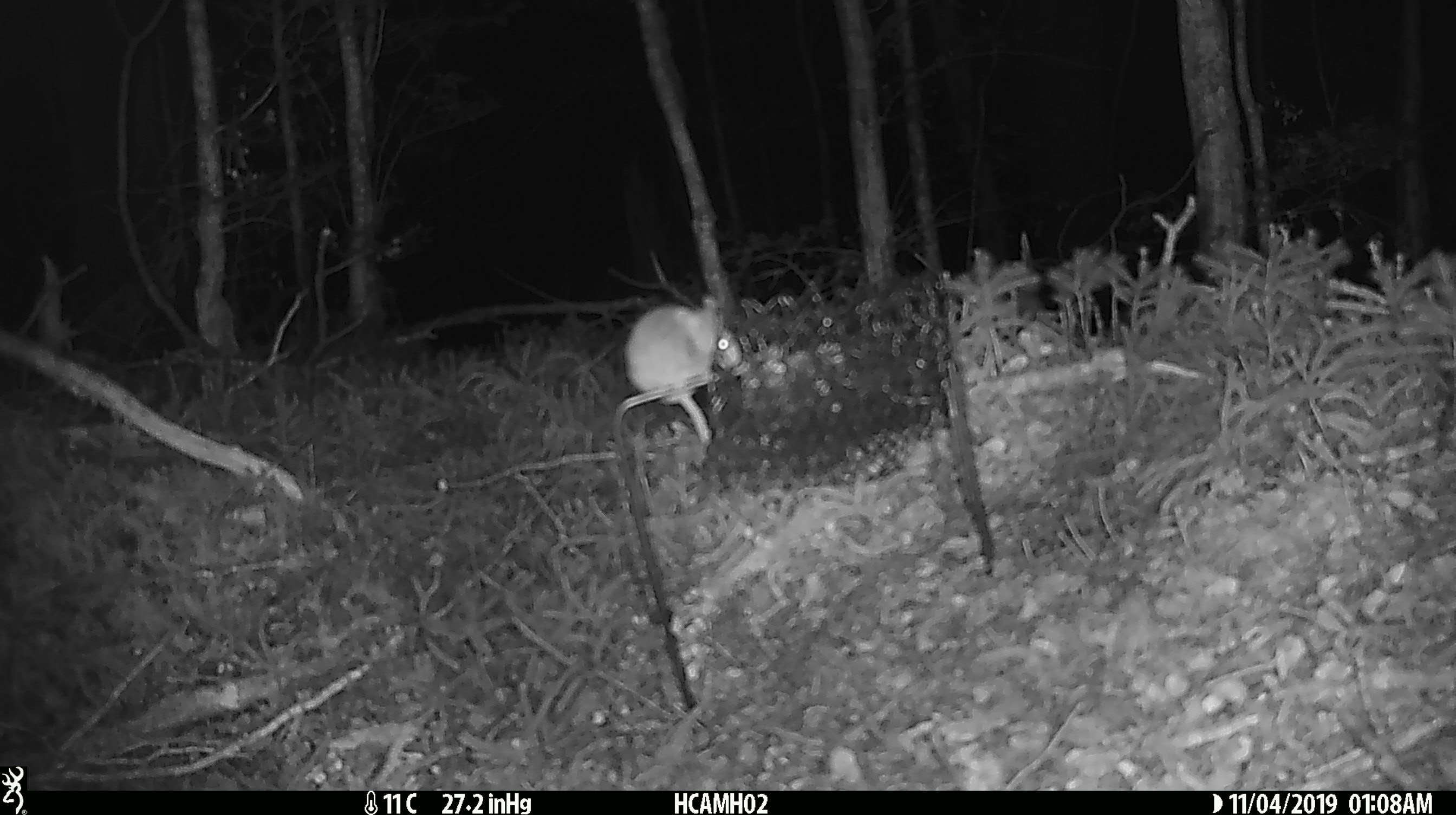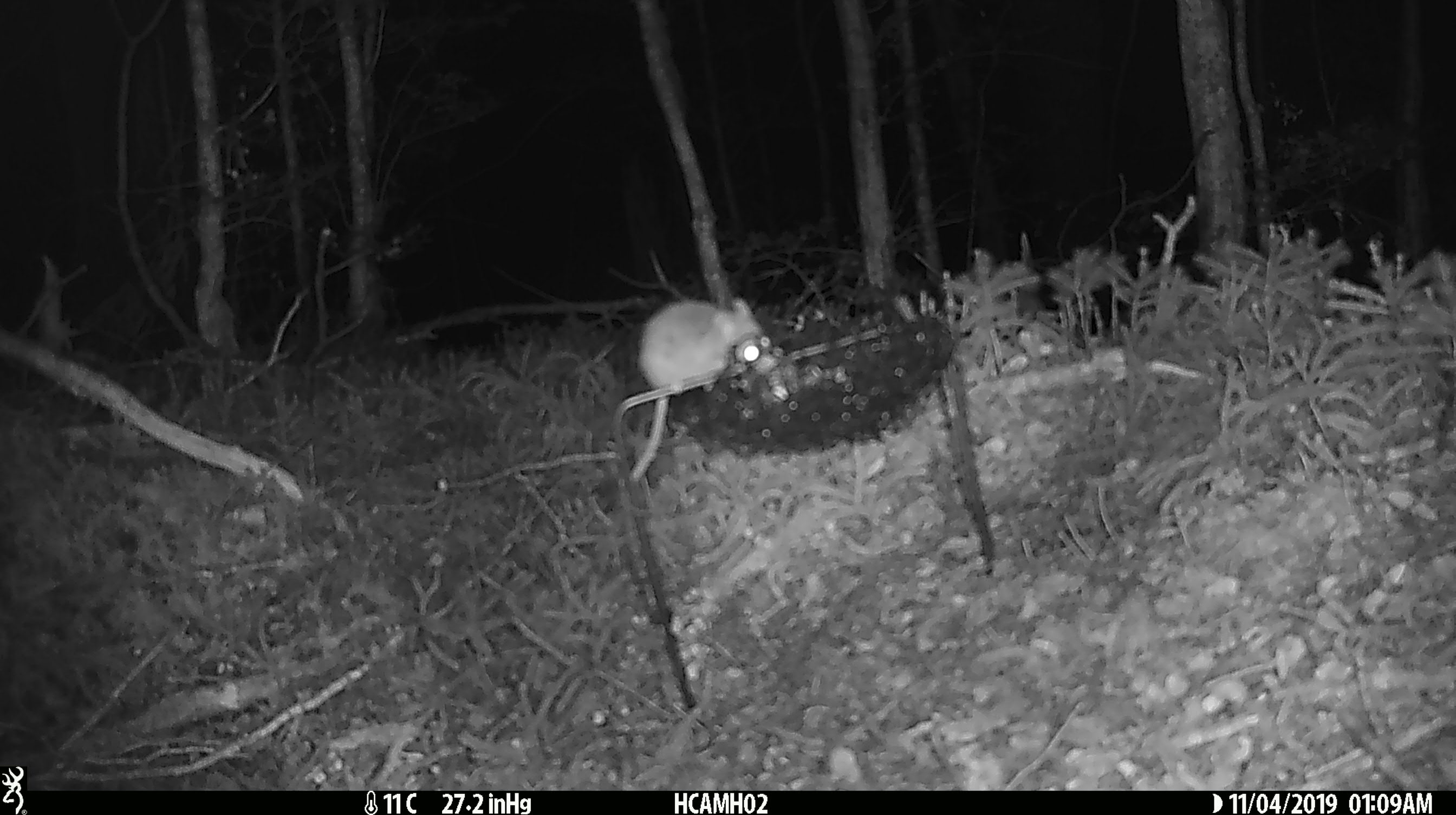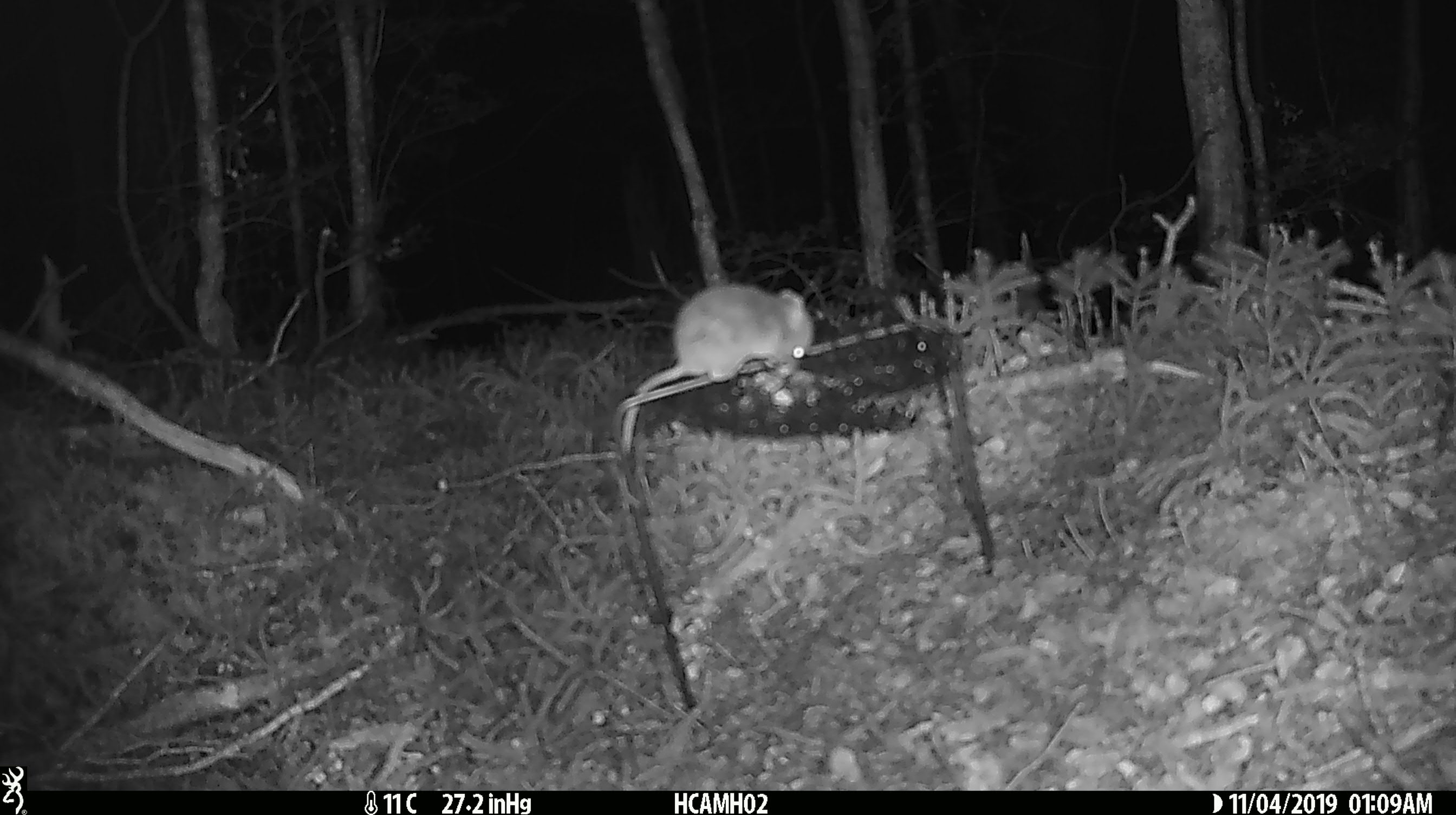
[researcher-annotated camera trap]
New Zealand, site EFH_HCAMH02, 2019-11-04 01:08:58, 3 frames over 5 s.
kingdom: Animalia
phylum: Chordata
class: Mammalia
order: Rodentia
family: Muridae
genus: Mus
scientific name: Mus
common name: mouse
Mouse (Mus).